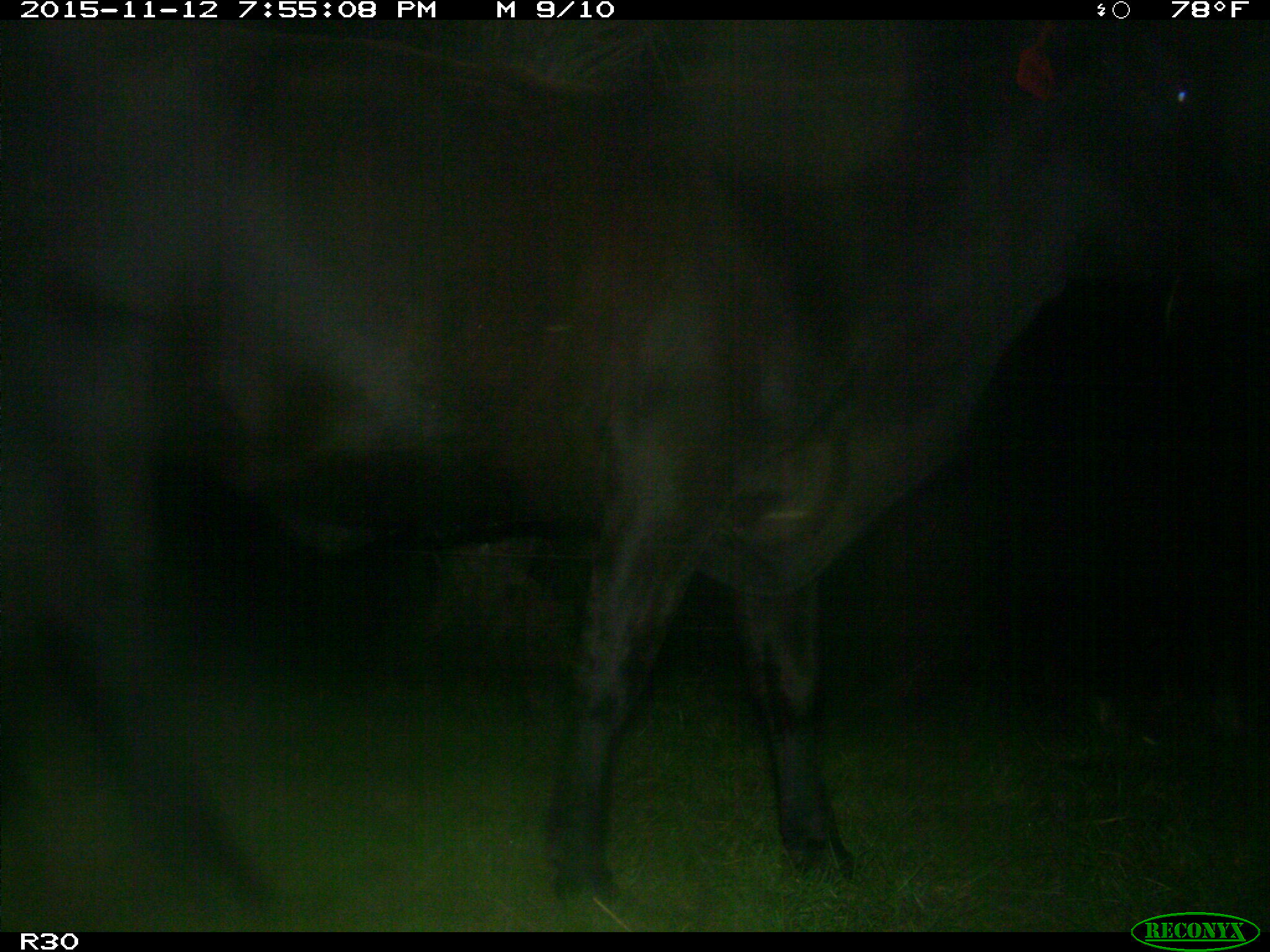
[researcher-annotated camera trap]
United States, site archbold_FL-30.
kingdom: Animalia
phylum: Chordata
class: Mammalia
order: Artiodactyla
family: Bovidae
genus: Bos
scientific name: Bos taurus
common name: domestic cow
Bos taurus (domestic cow).